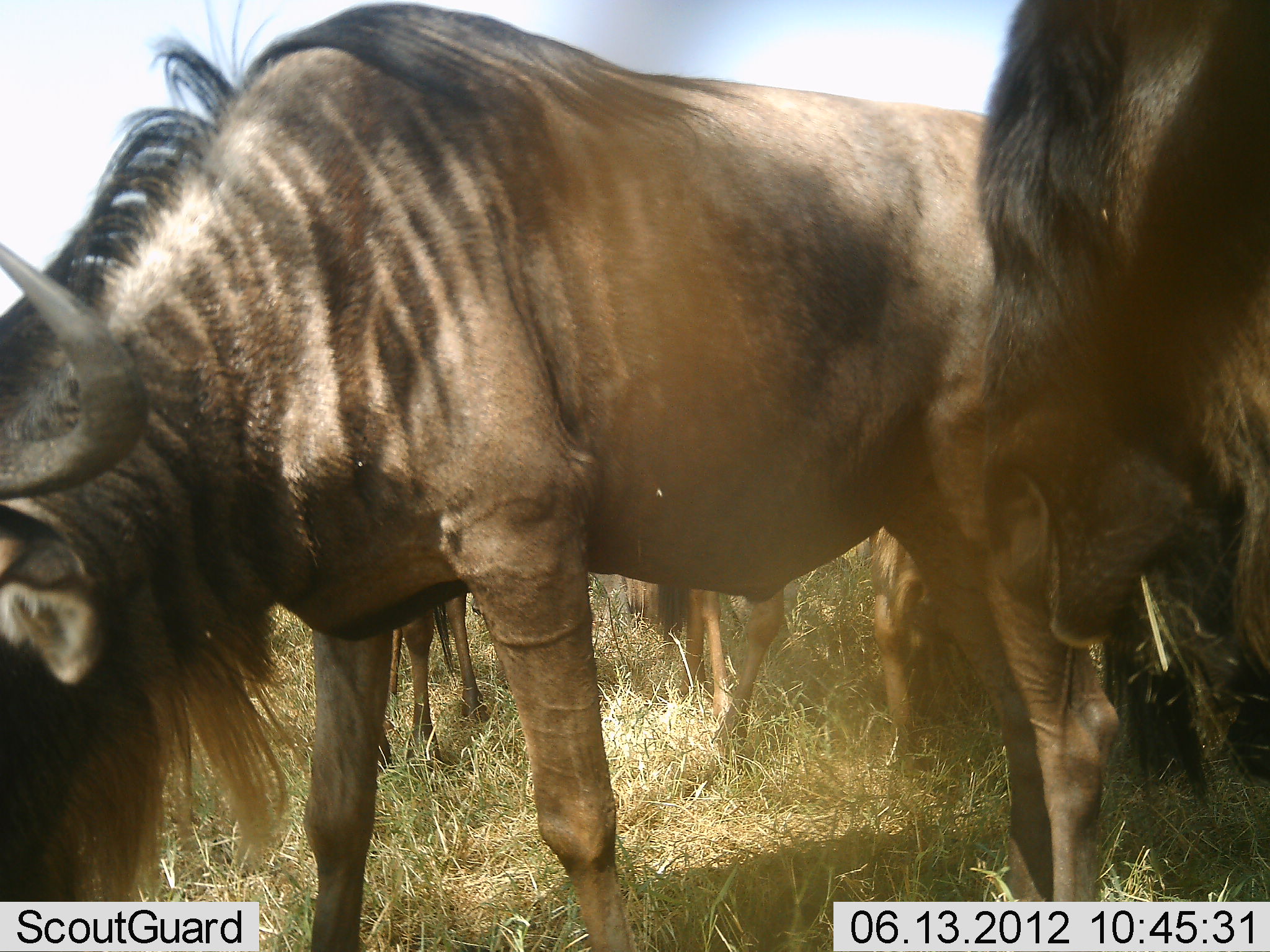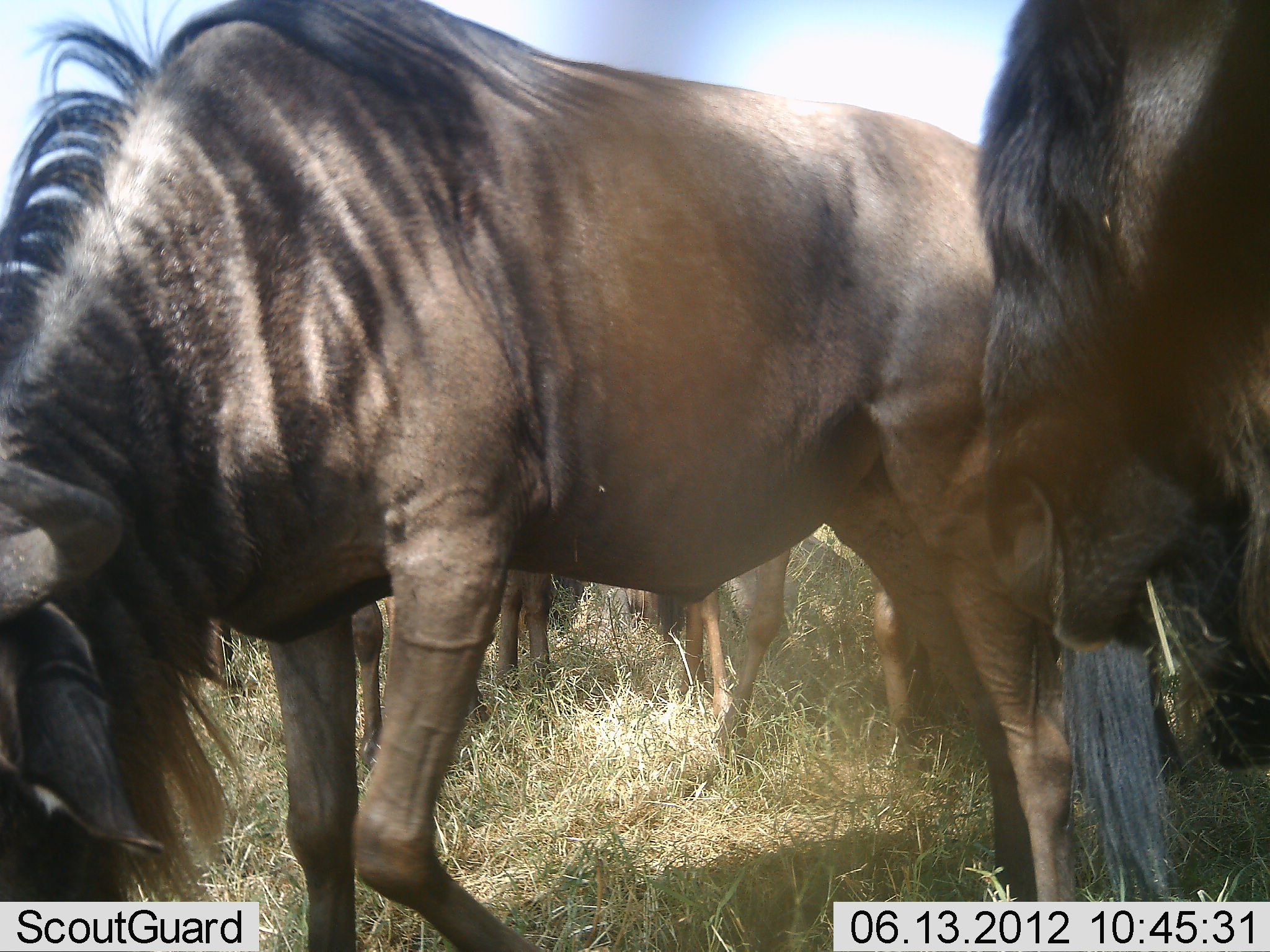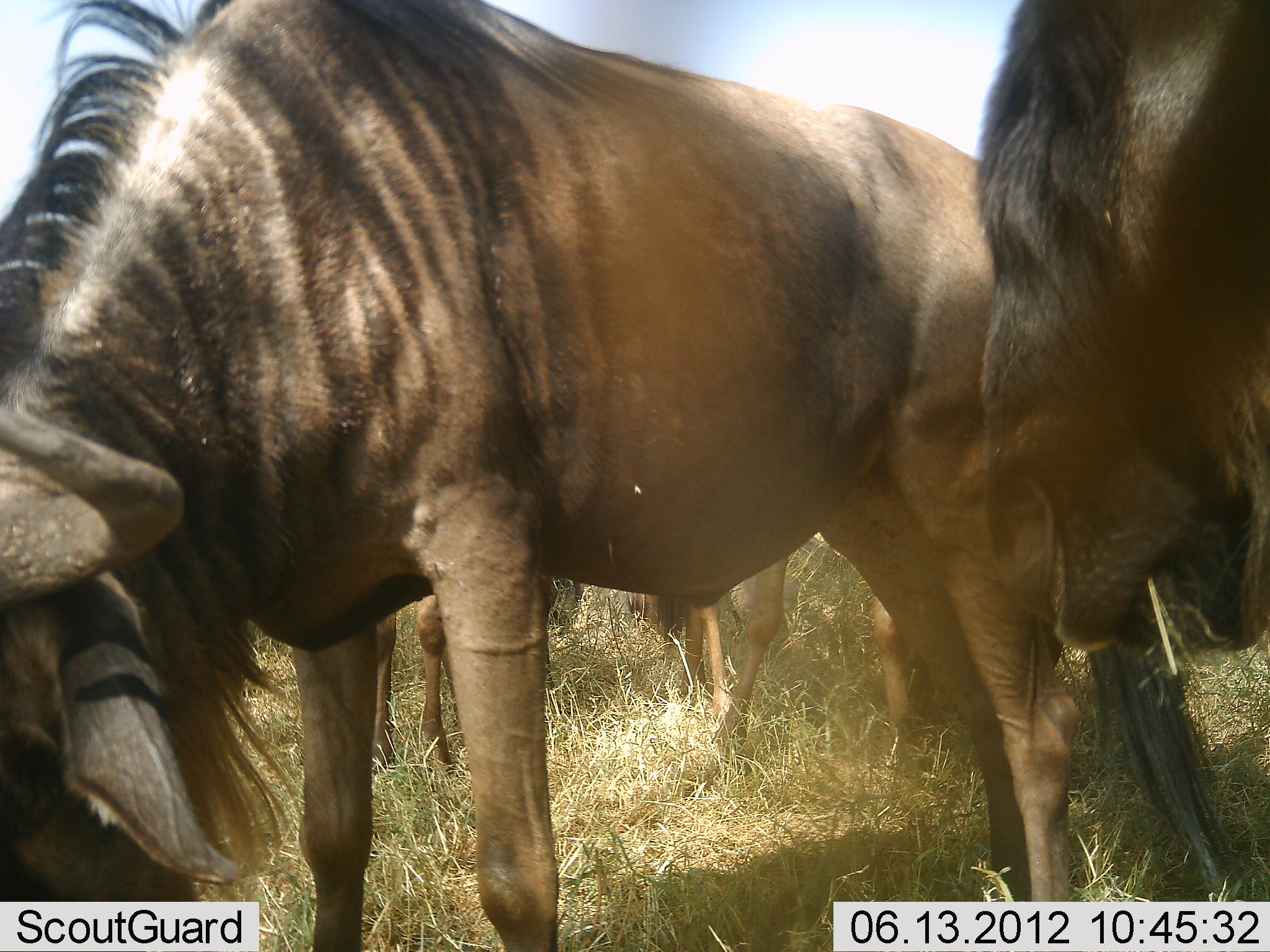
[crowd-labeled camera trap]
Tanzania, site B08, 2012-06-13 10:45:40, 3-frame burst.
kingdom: Animalia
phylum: Chordata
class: Mammalia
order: Artiodactyla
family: Bovidae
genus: Connochaetes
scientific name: Connochaetes taurinus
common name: blue wildebeest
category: wildebeest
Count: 5.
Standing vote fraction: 70%.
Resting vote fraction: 0%.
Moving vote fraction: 10%.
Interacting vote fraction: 10%.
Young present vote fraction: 0%.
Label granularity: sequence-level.